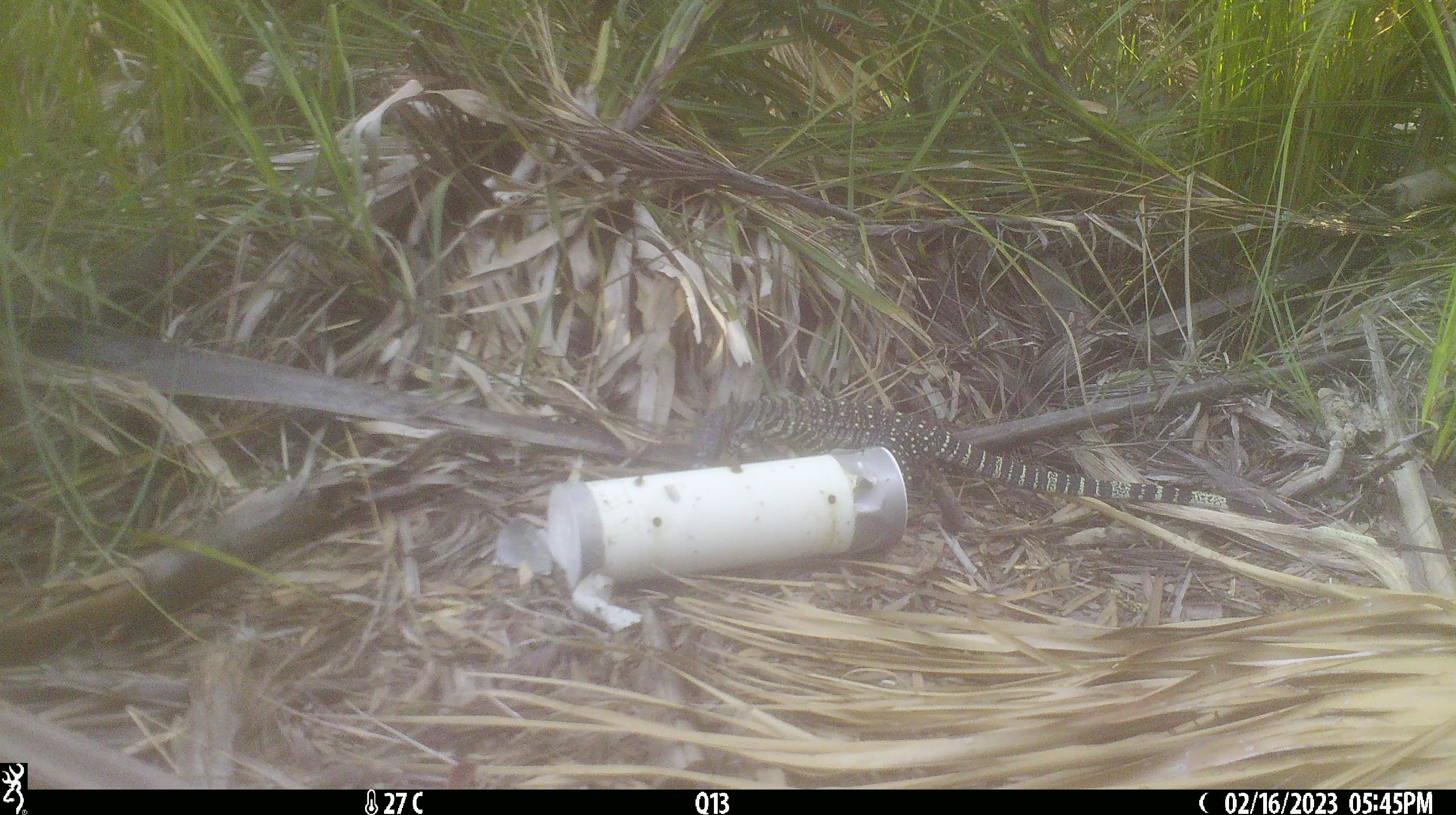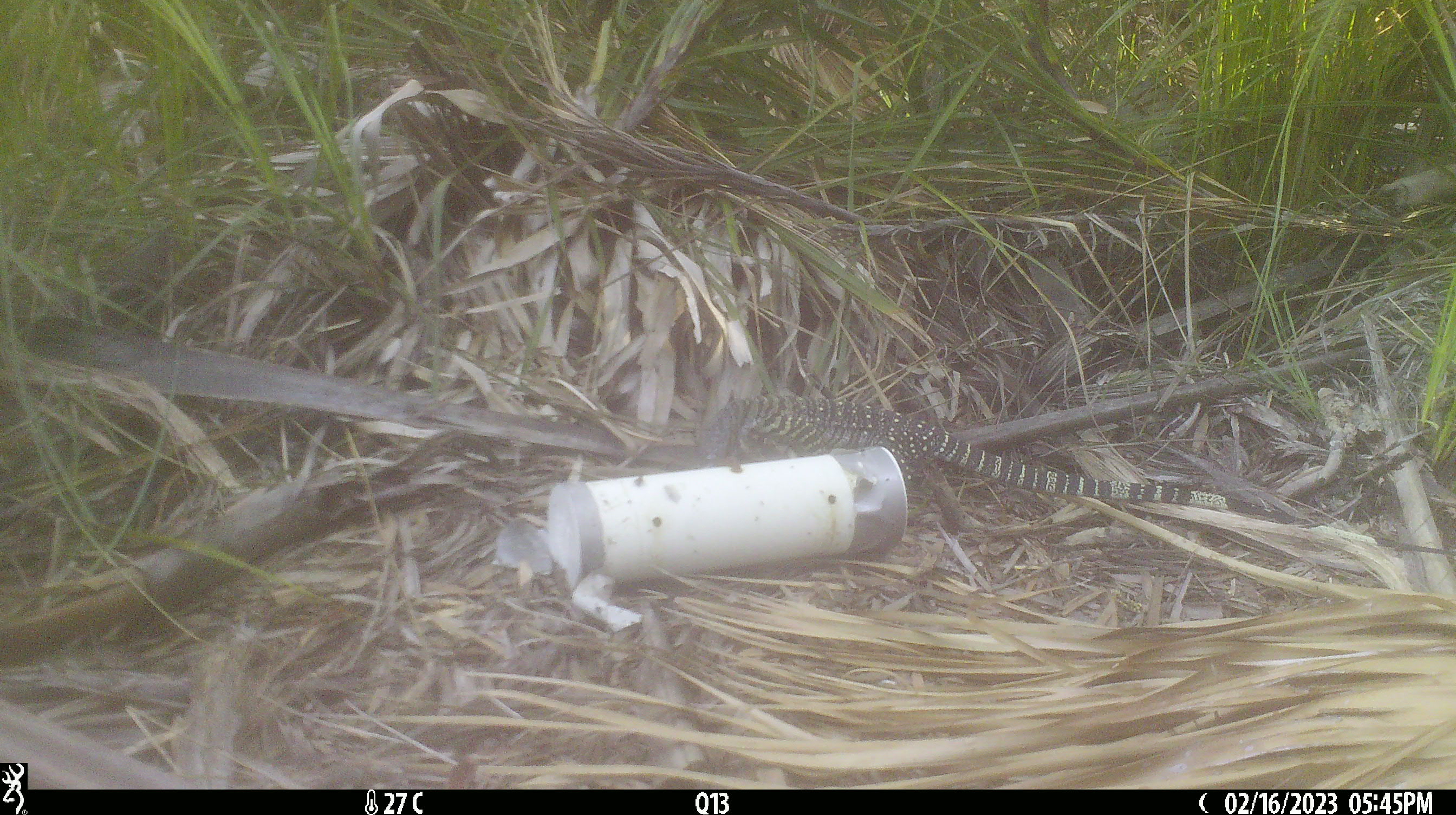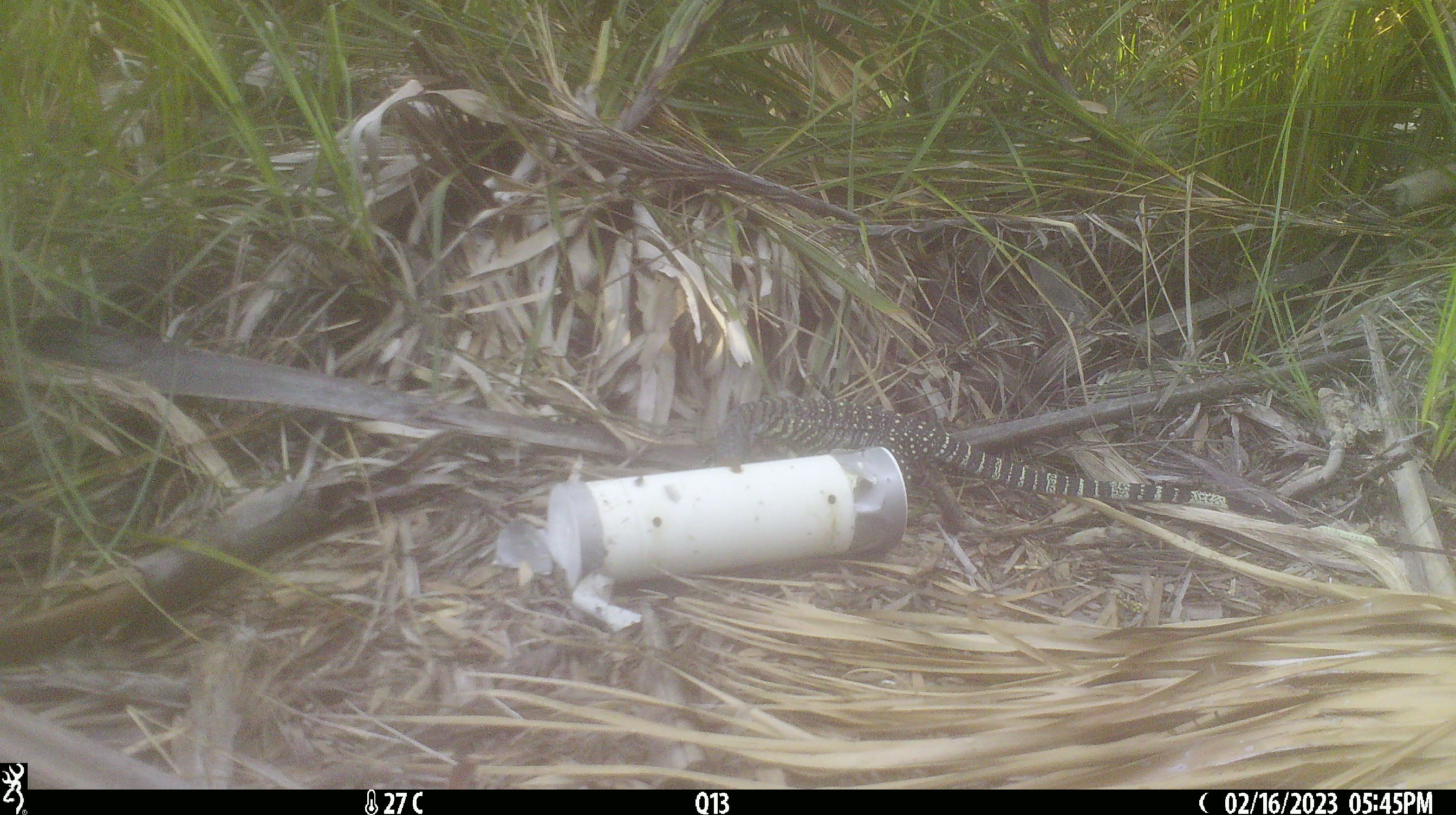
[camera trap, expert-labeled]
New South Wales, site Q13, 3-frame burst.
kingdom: Animalia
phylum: Chordata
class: Reptilia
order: Squamata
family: Varanidae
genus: Varanus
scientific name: Varanus varius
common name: lace monitor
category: goanna